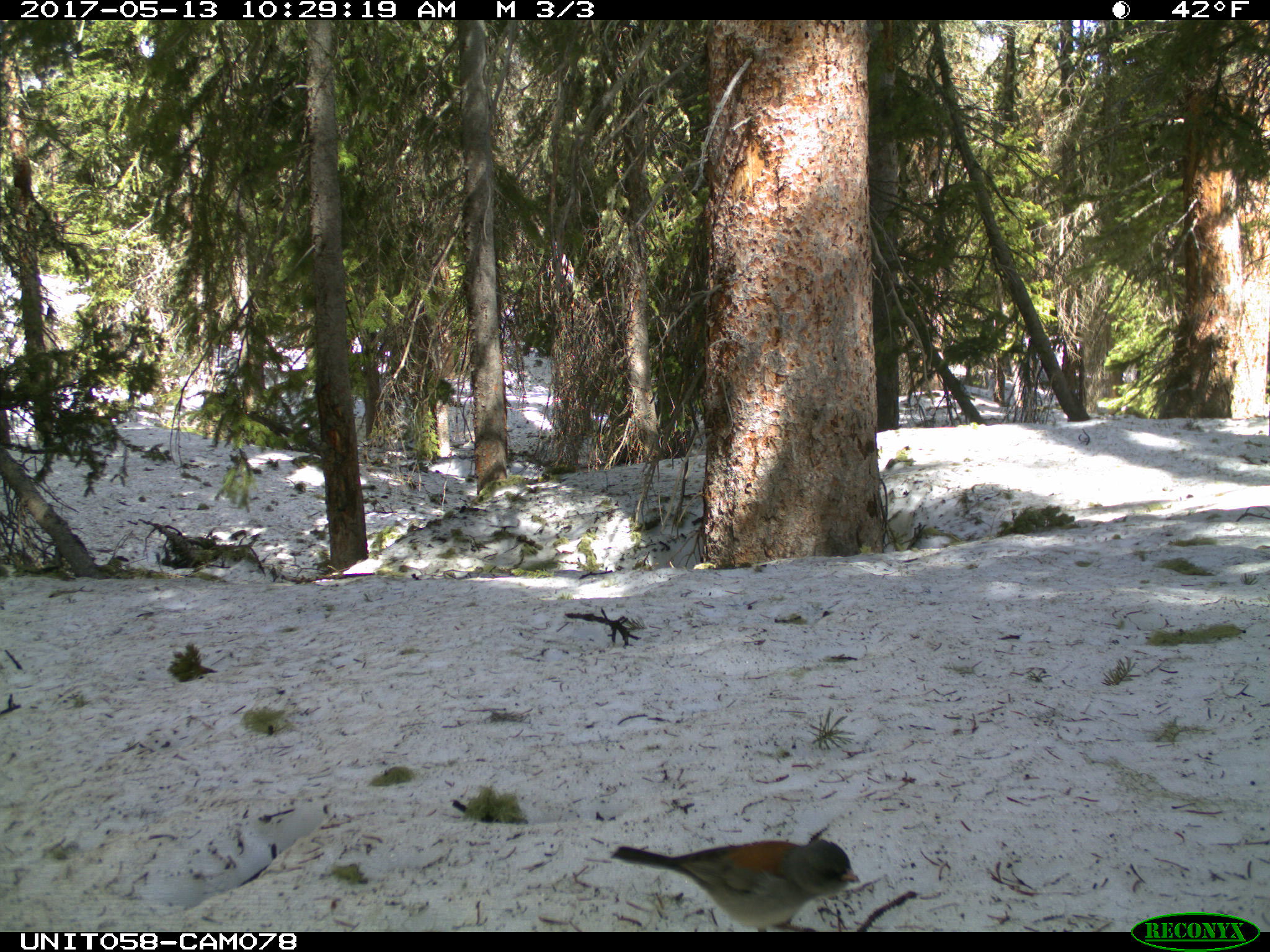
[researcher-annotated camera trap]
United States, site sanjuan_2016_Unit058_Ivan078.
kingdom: Animalia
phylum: Chordata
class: Aves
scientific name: Aves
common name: birds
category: unidentified bird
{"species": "unidentified bird (birds) (Aves)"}